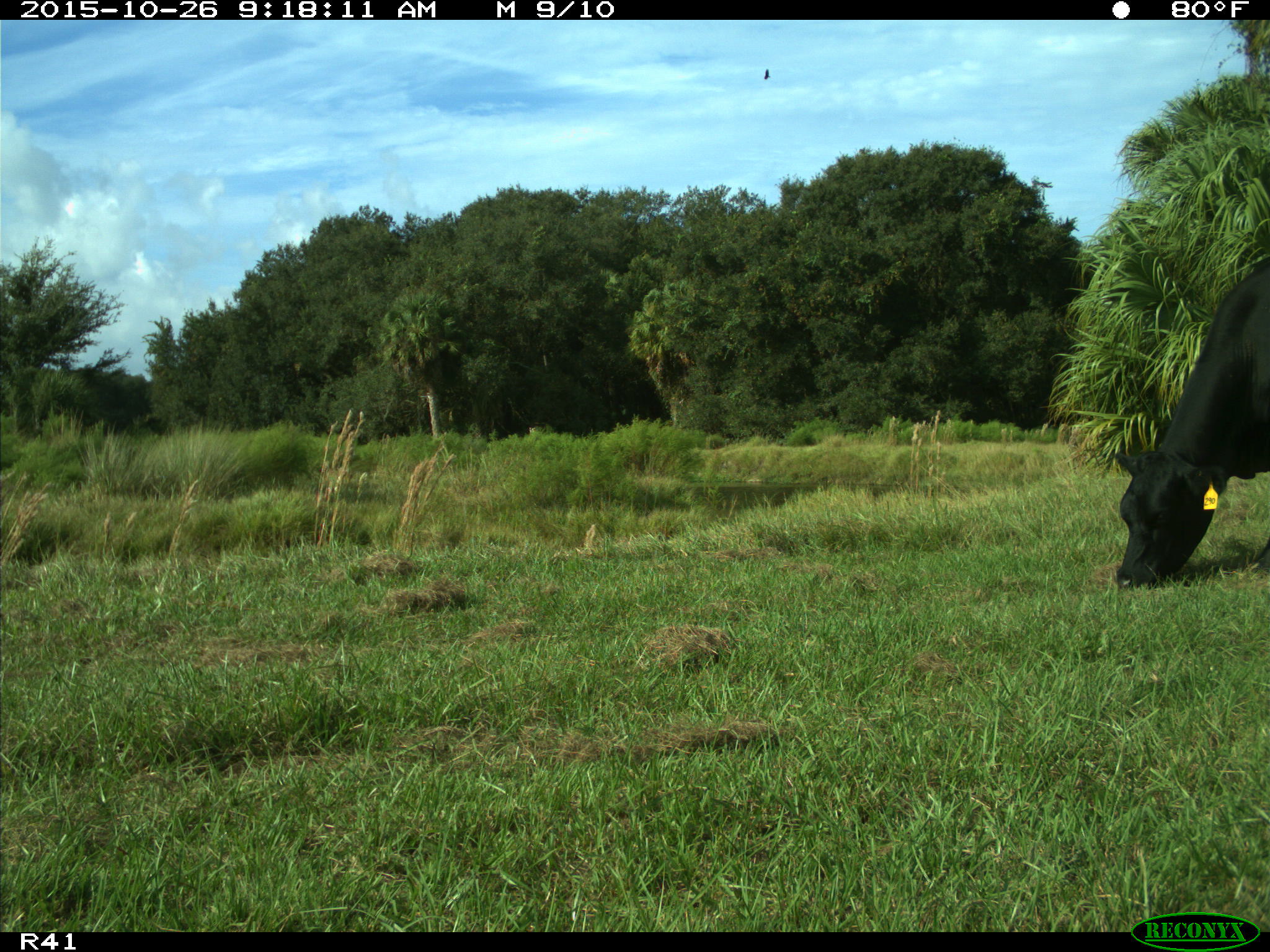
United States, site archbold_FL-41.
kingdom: Animalia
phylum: Chordata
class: Mammalia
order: Artiodactyla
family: Bovidae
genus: Bos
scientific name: Bos taurus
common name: domestic cow